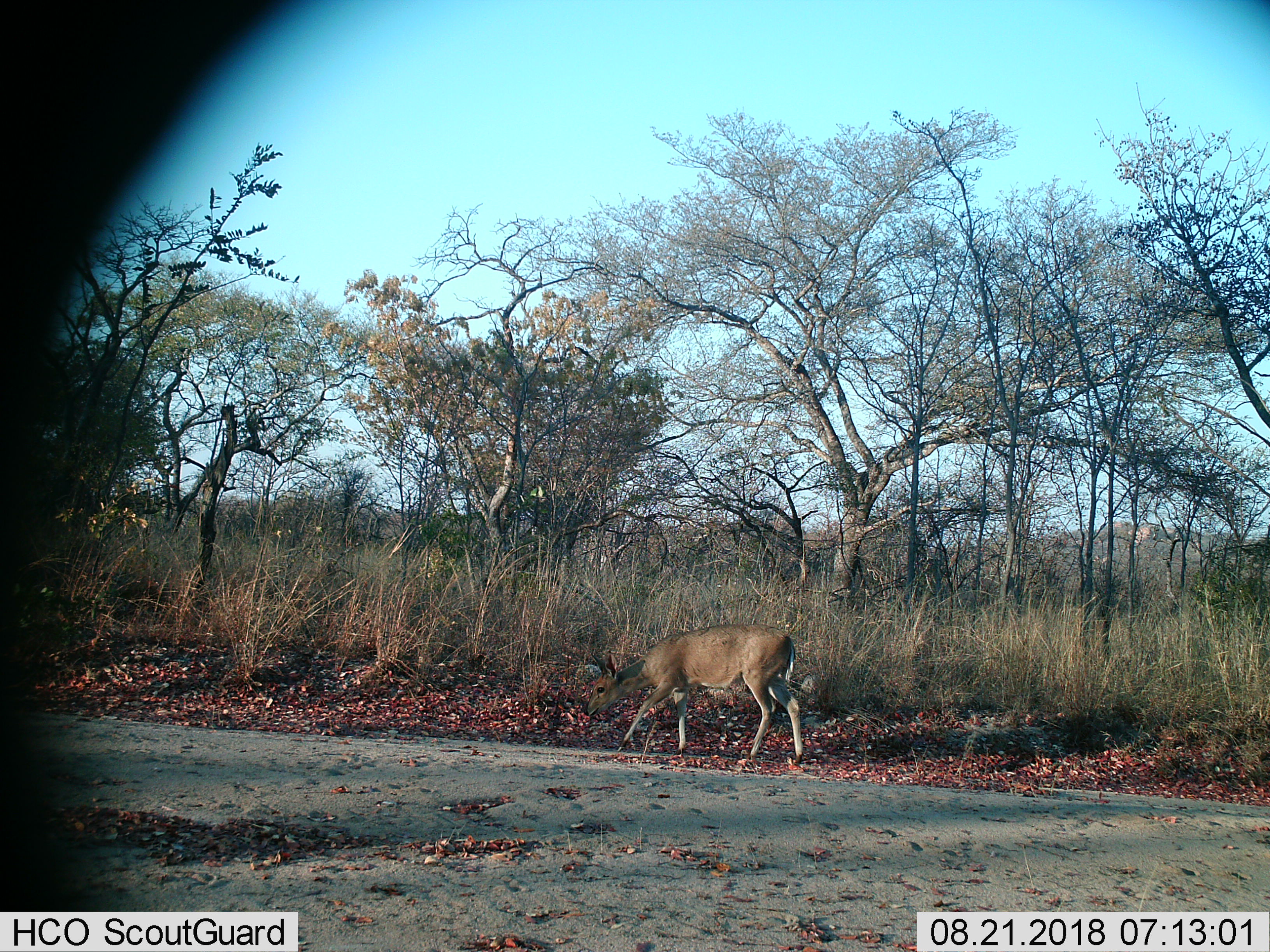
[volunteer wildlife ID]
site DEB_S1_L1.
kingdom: Animalia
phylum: Chordata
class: Mammalia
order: Artiodactyla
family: Bovidae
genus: Sylvicapra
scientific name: Sylvicapra grimmia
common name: common duiker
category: duikercommongrey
Duikercommongrey (common duiker) (Sylvicapra grimmia), count 1. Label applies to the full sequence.